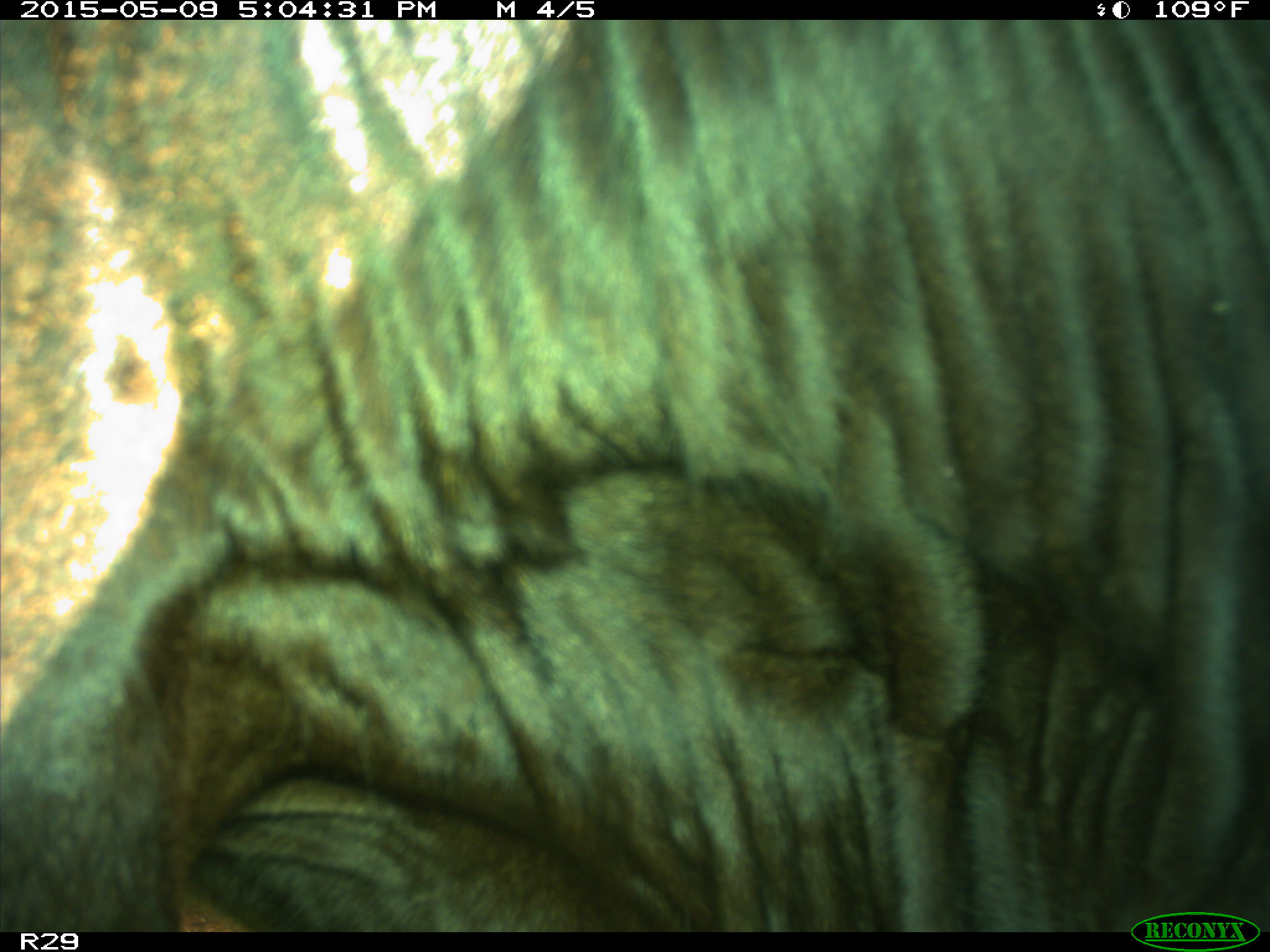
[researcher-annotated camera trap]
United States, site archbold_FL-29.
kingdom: Animalia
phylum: Chordata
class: Mammalia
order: Artiodactyla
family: Bovidae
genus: Bos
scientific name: Bos taurus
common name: domestic cow